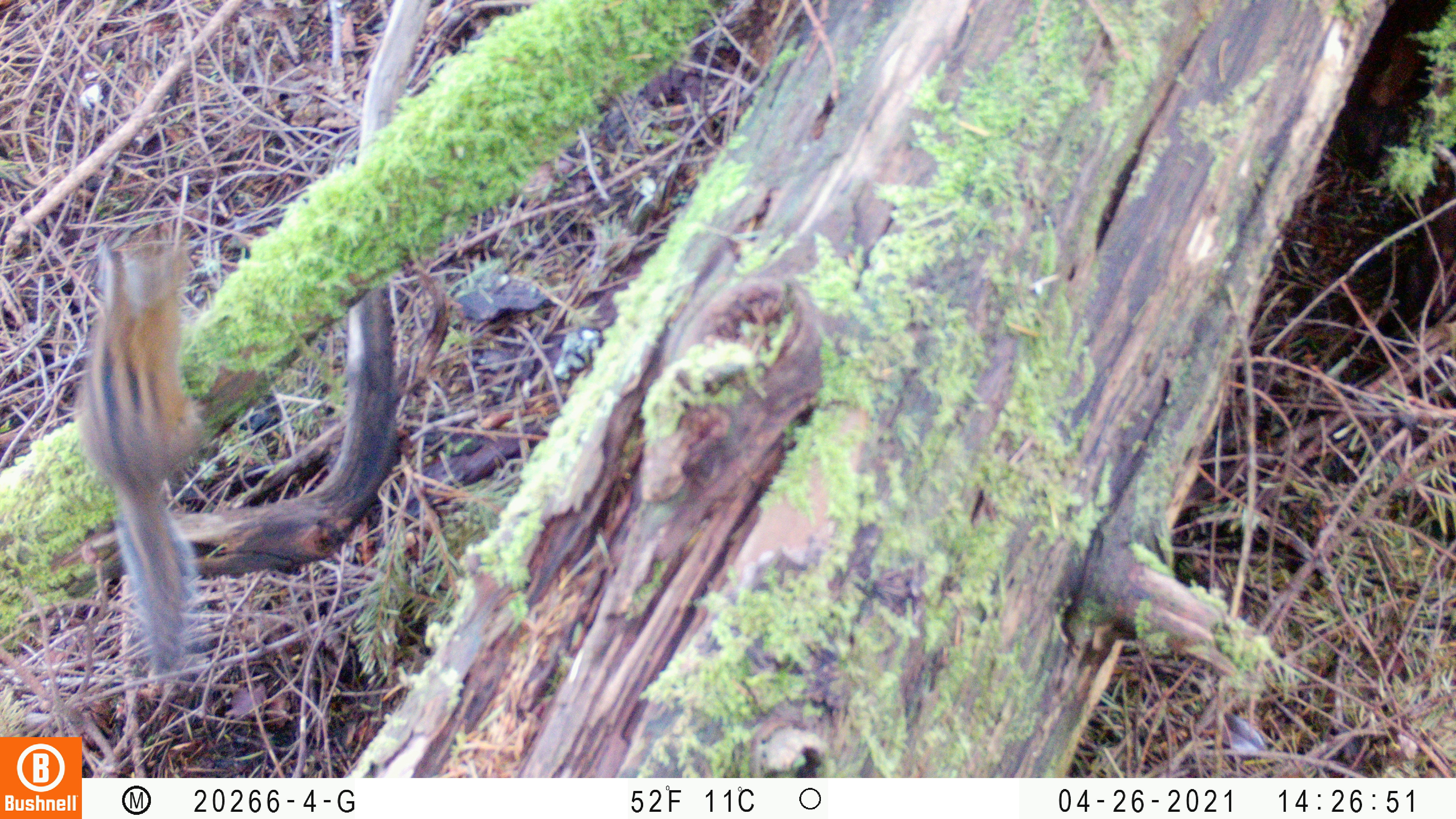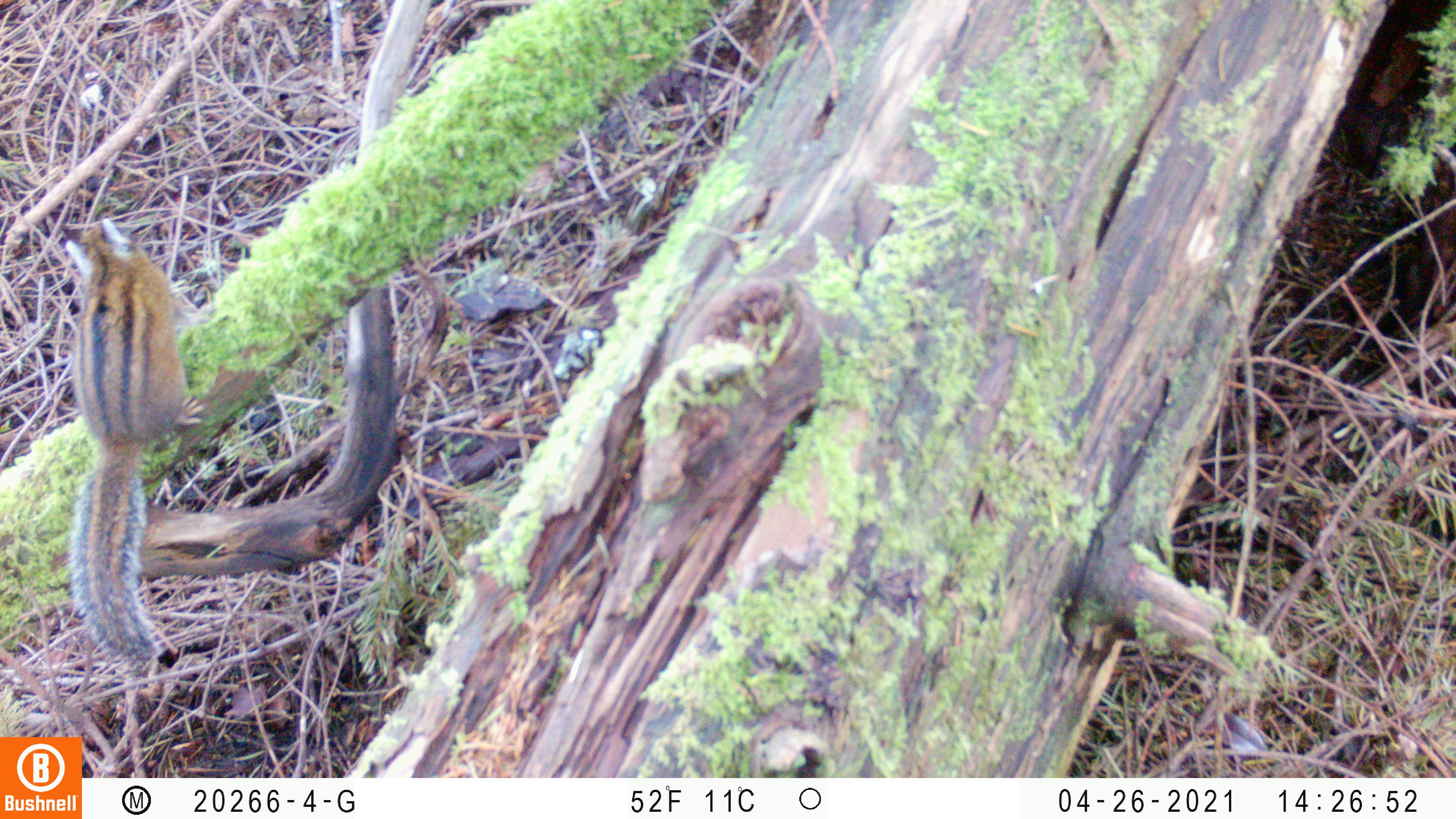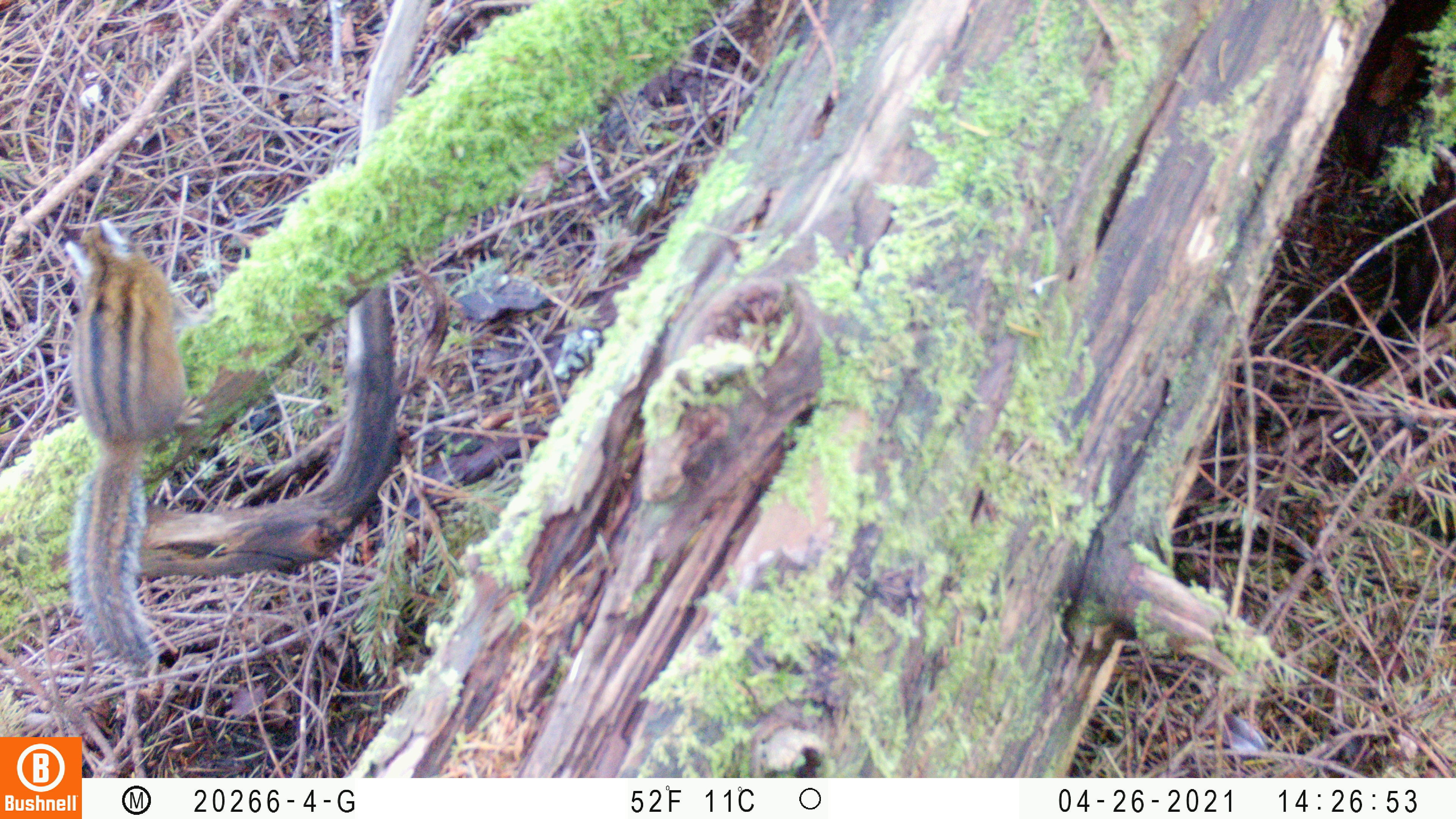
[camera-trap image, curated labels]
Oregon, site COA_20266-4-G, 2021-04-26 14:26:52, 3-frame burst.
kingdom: Animalia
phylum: Chordata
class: Mammalia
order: Rodentia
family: Sciuridae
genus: Neotamias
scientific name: Neotamias townsendii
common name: townsend's chipmunk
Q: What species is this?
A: Townsend's chipmunk (Neotamias townsendii).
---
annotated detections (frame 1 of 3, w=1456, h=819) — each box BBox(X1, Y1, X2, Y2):
townsend's chipmunk: BBox(49, 218, 243, 688)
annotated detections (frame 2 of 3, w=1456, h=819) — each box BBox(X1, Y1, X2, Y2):
townsend's chipmunk: BBox(33, 197, 205, 688)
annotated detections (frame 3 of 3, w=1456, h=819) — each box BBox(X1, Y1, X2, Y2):
townsend's chipmunk: BBox(25, 203, 209, 691)